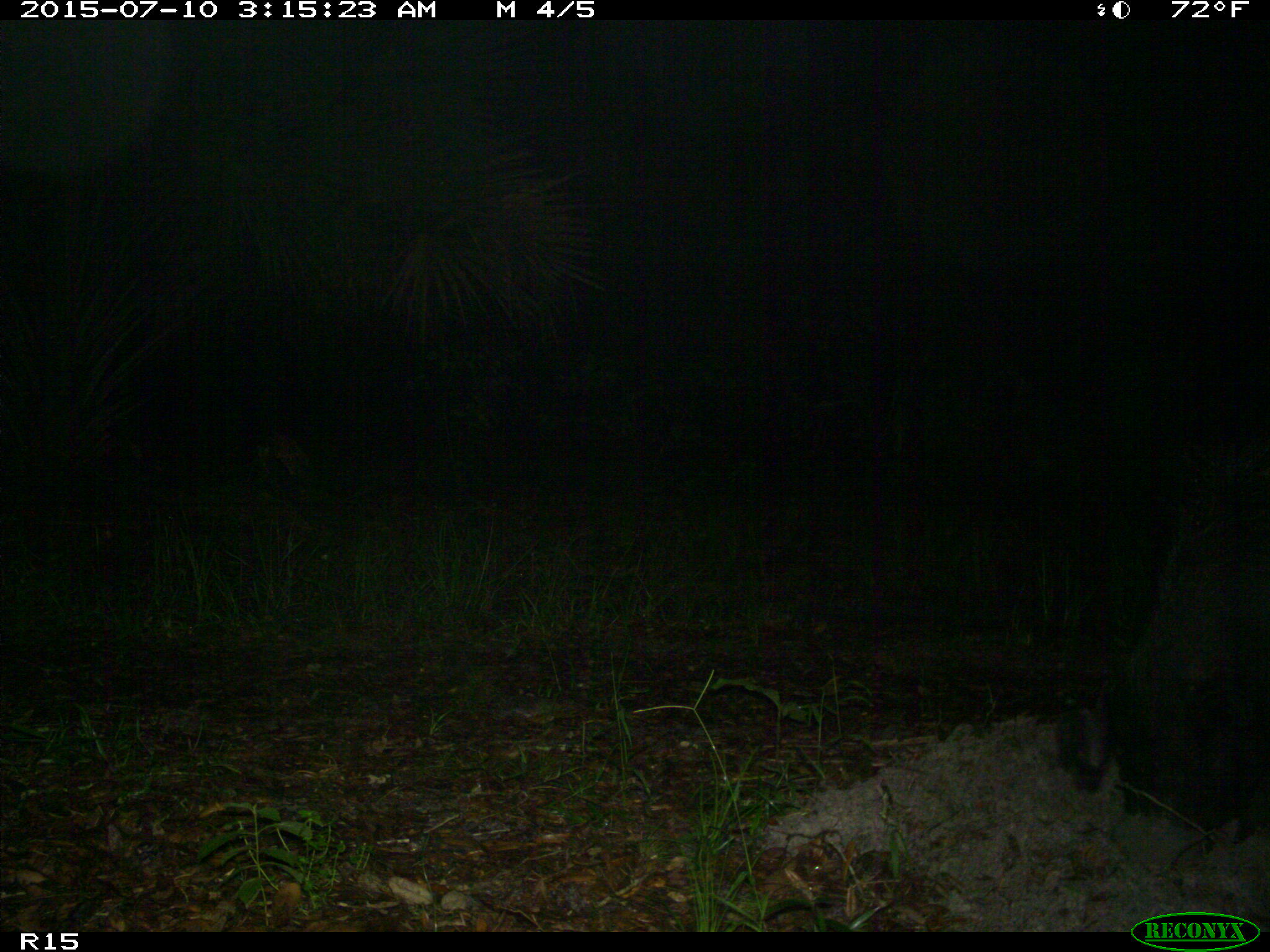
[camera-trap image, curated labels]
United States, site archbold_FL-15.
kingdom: Animalia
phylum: Chordata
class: Mammalia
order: Artiodactyla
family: Suidae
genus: Sus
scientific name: Sus scrofa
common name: wild boar